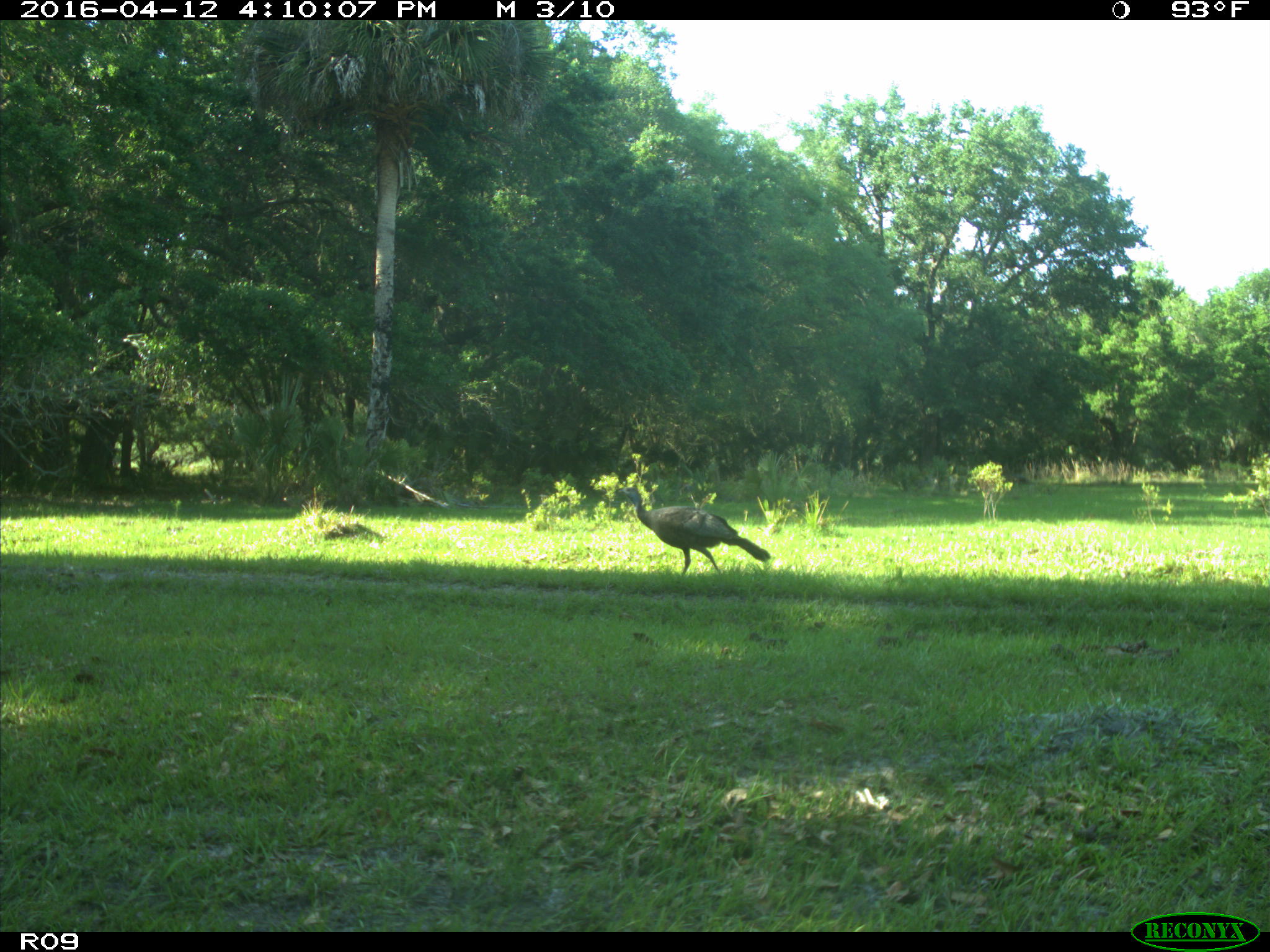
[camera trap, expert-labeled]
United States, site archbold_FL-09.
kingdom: Animalia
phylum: Chordata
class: Aves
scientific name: Aves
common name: birds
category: unidentified bird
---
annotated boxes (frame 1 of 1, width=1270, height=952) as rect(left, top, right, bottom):
animal: rect(610, 486, 771, 578)